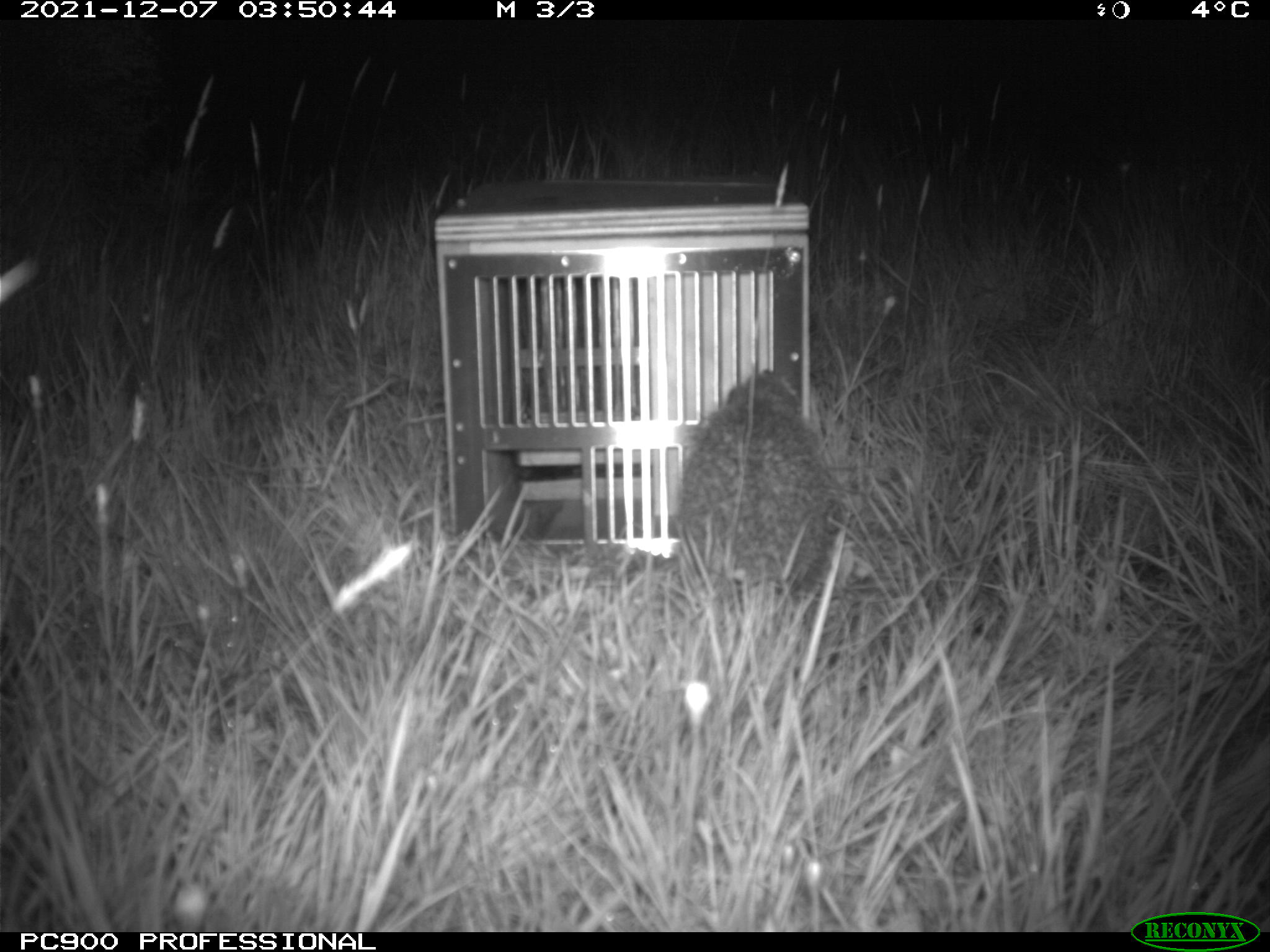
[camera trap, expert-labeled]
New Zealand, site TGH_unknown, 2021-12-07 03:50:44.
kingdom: Animalia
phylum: Chordata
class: Mammalia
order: Eulipotyphla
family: Erinaceidae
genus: Erinaceus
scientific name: Erinaceus europaeus europaeus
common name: european hedgehog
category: hedgehog